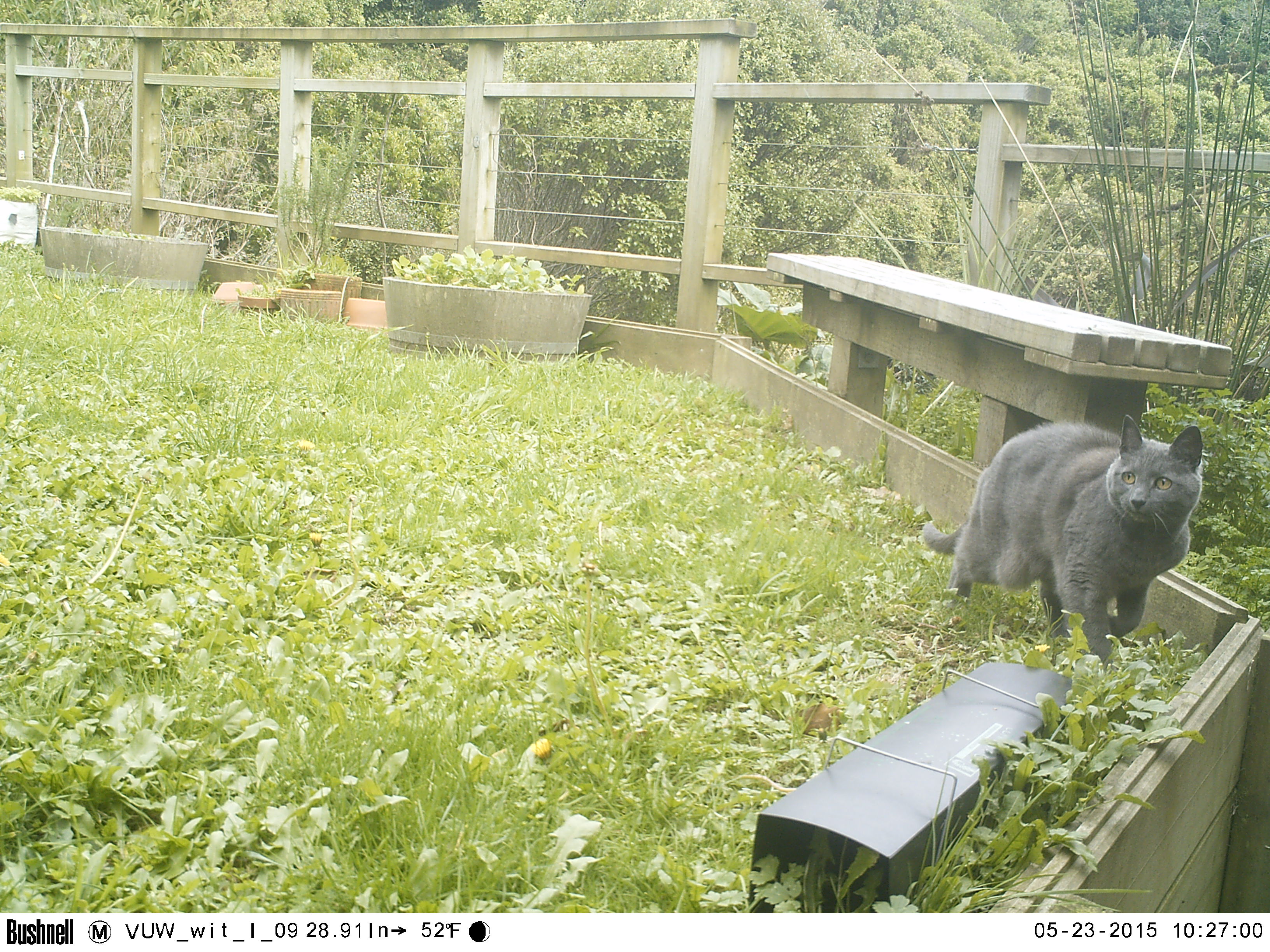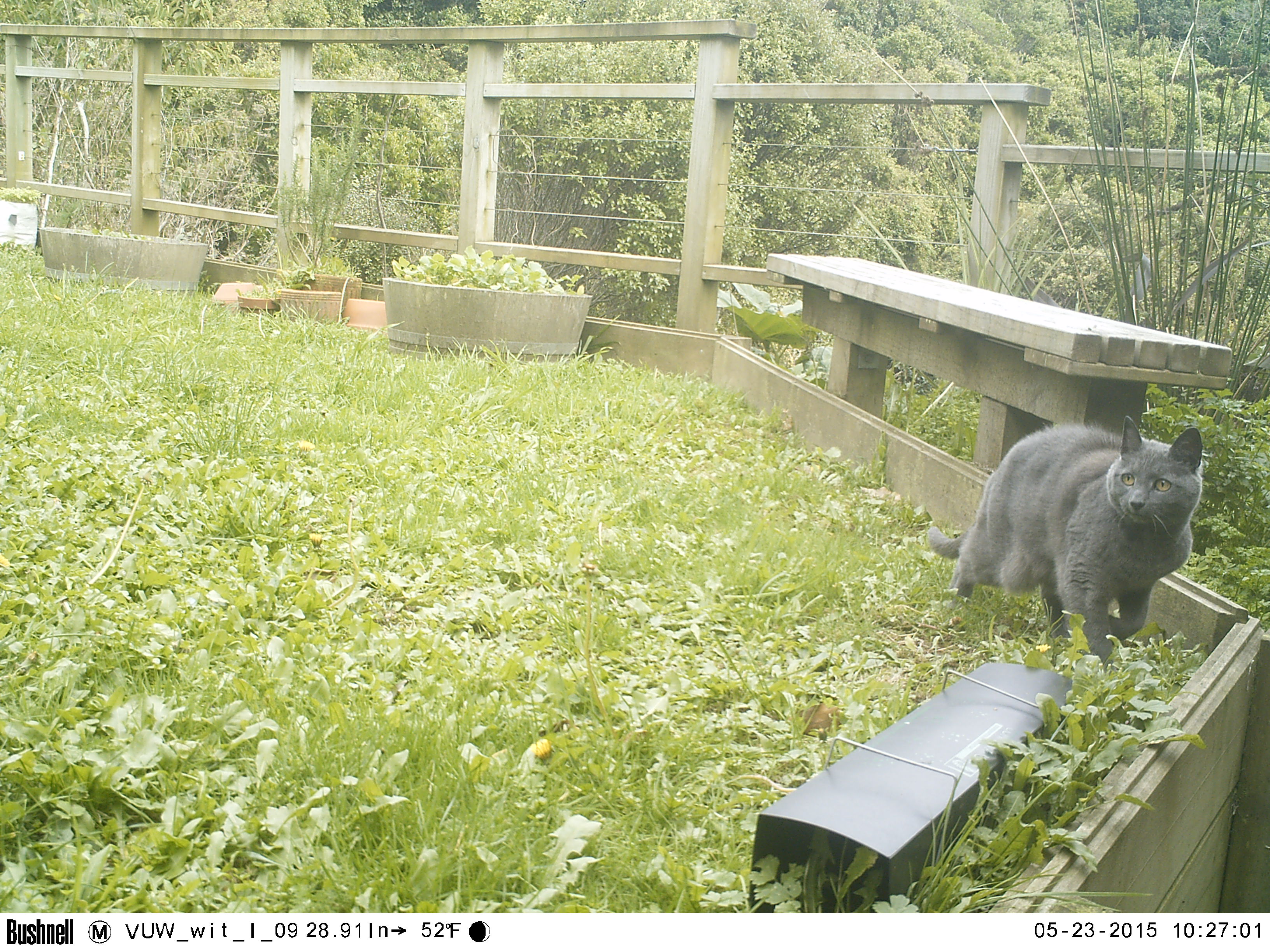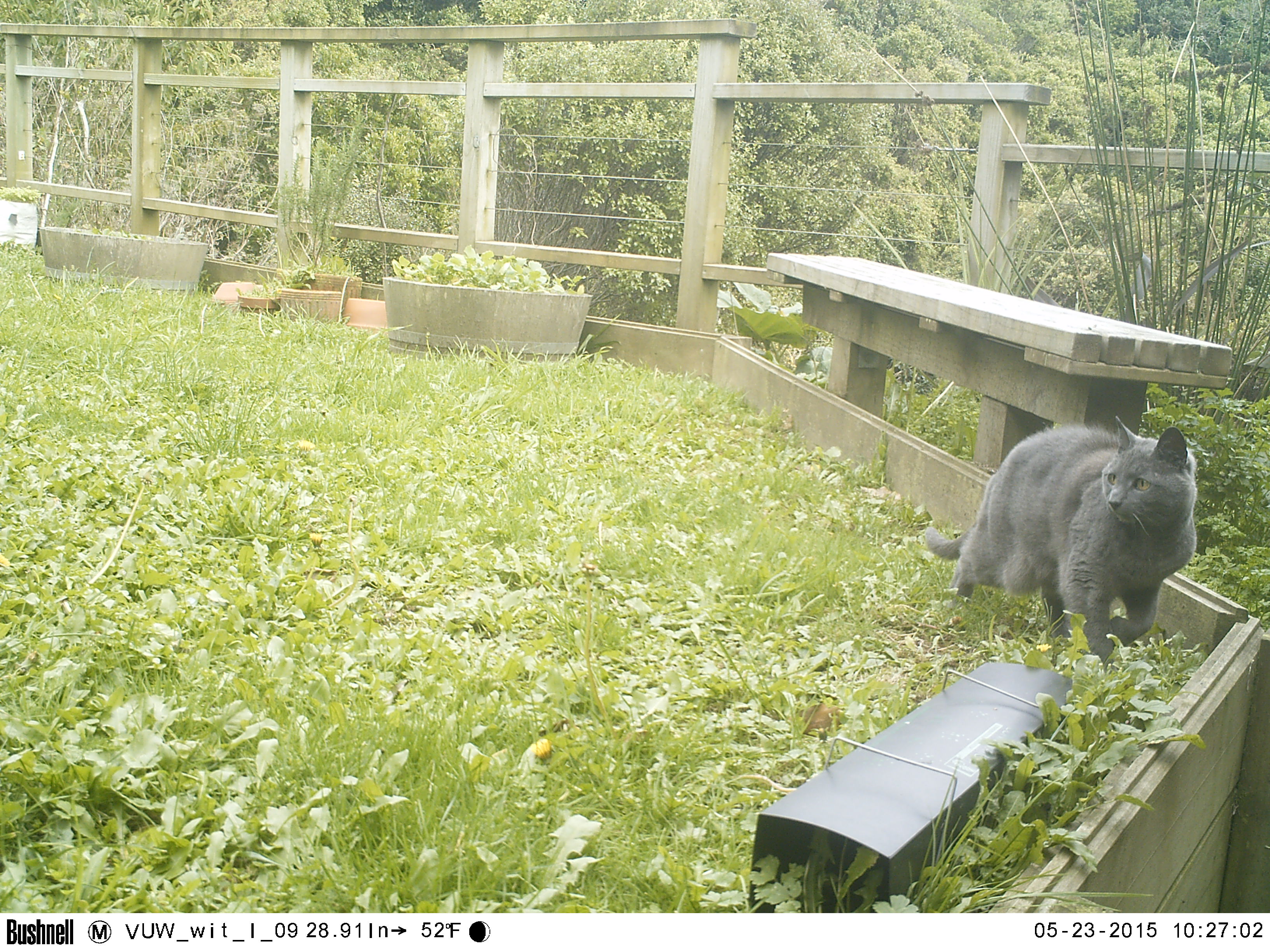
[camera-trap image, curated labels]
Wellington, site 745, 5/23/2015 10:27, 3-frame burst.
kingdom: Animalia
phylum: Chordata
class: Mammalia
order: Carnivora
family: Felidae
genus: Felis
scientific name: Felis catus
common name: cat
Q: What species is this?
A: Cat (Felis catus).